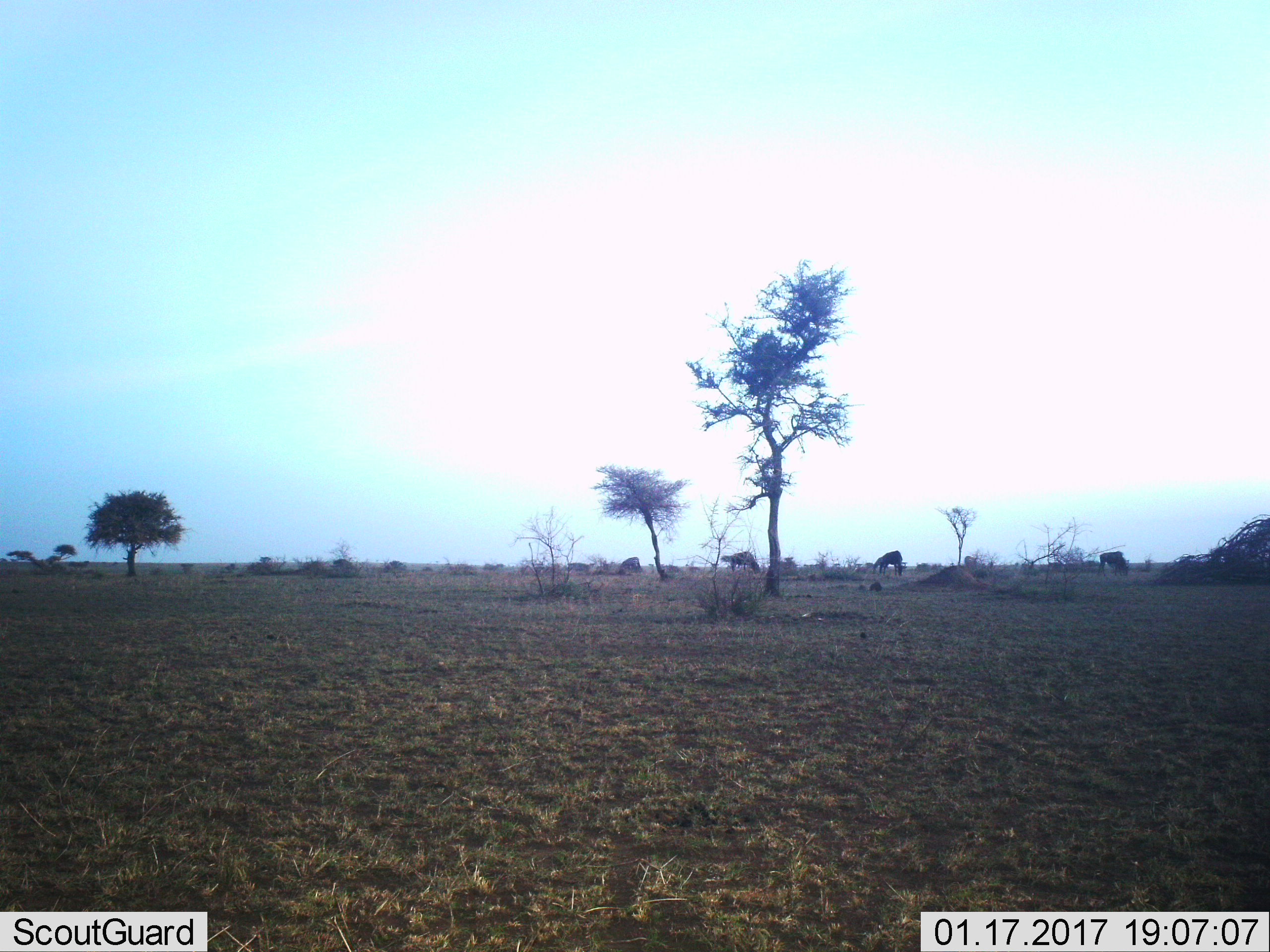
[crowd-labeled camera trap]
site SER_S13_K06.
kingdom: Animalia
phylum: Chordata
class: Mammalia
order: Artiodactyla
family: Bovidae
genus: Connochaetes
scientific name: Connochaetes taurinus taurinus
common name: blue wildebeest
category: wildebeestblue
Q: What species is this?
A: Wildebeestblue (blue wildebeest) (Connochaetes taurinus taurinus).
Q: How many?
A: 4.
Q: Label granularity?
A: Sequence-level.